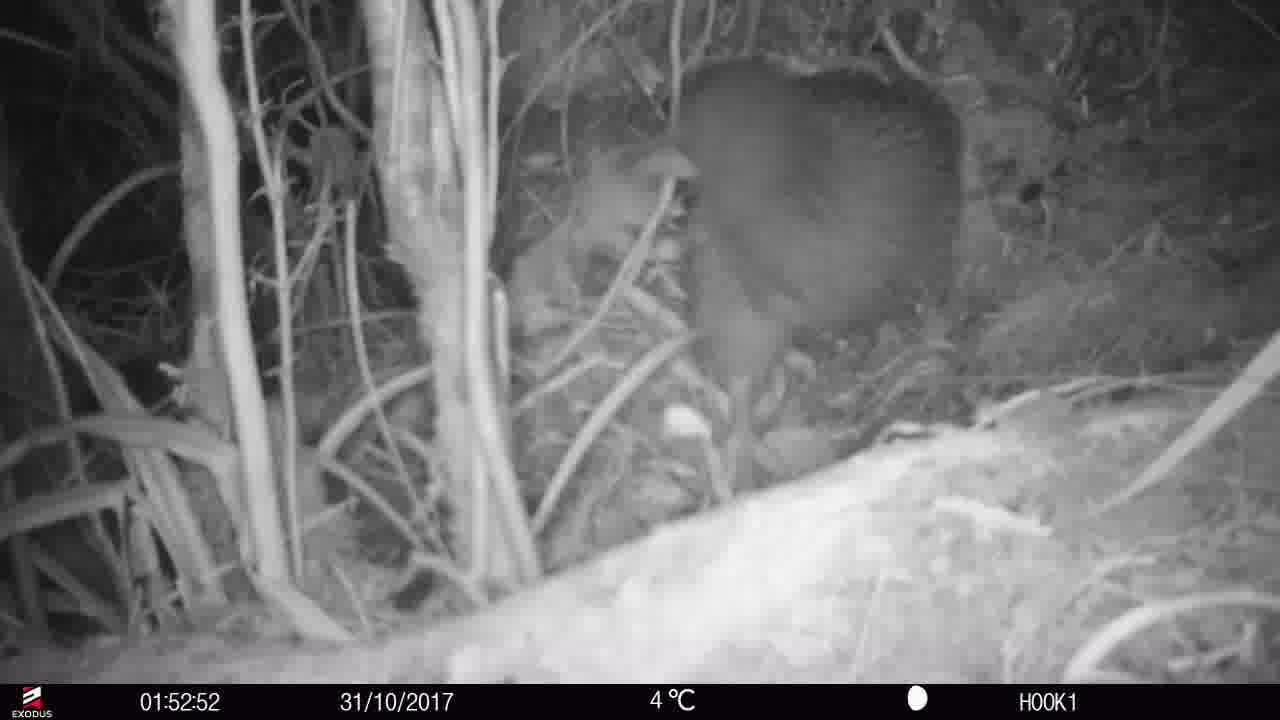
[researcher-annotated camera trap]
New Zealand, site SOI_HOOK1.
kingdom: Animalia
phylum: Chordata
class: Aves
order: Apterygiformes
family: Apterygidae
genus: Apteryx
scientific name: Apteryx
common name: kiwi